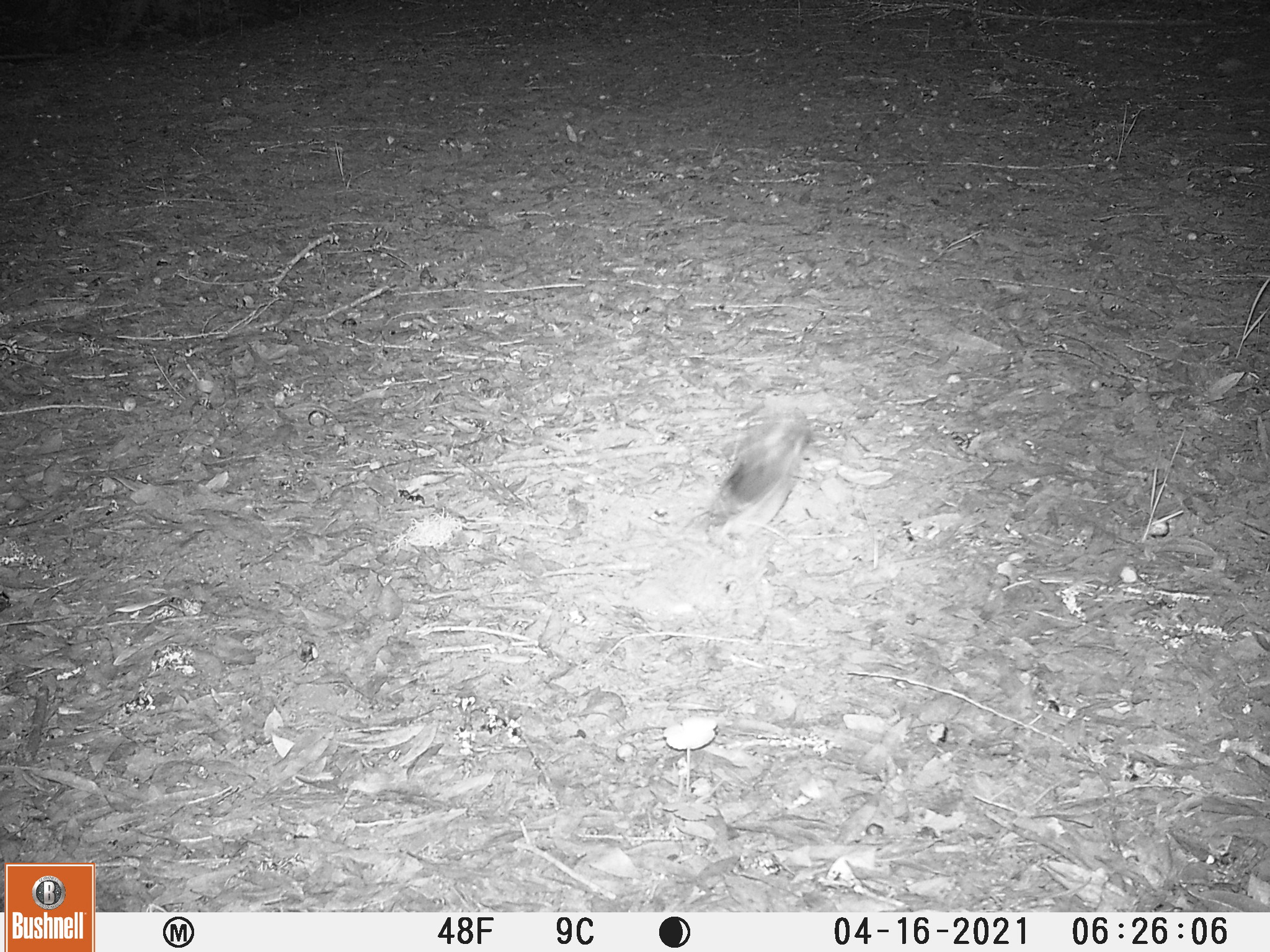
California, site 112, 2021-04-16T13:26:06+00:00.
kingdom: Animalia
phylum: Chordata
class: Aves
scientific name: Aves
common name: bird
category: unknown bird